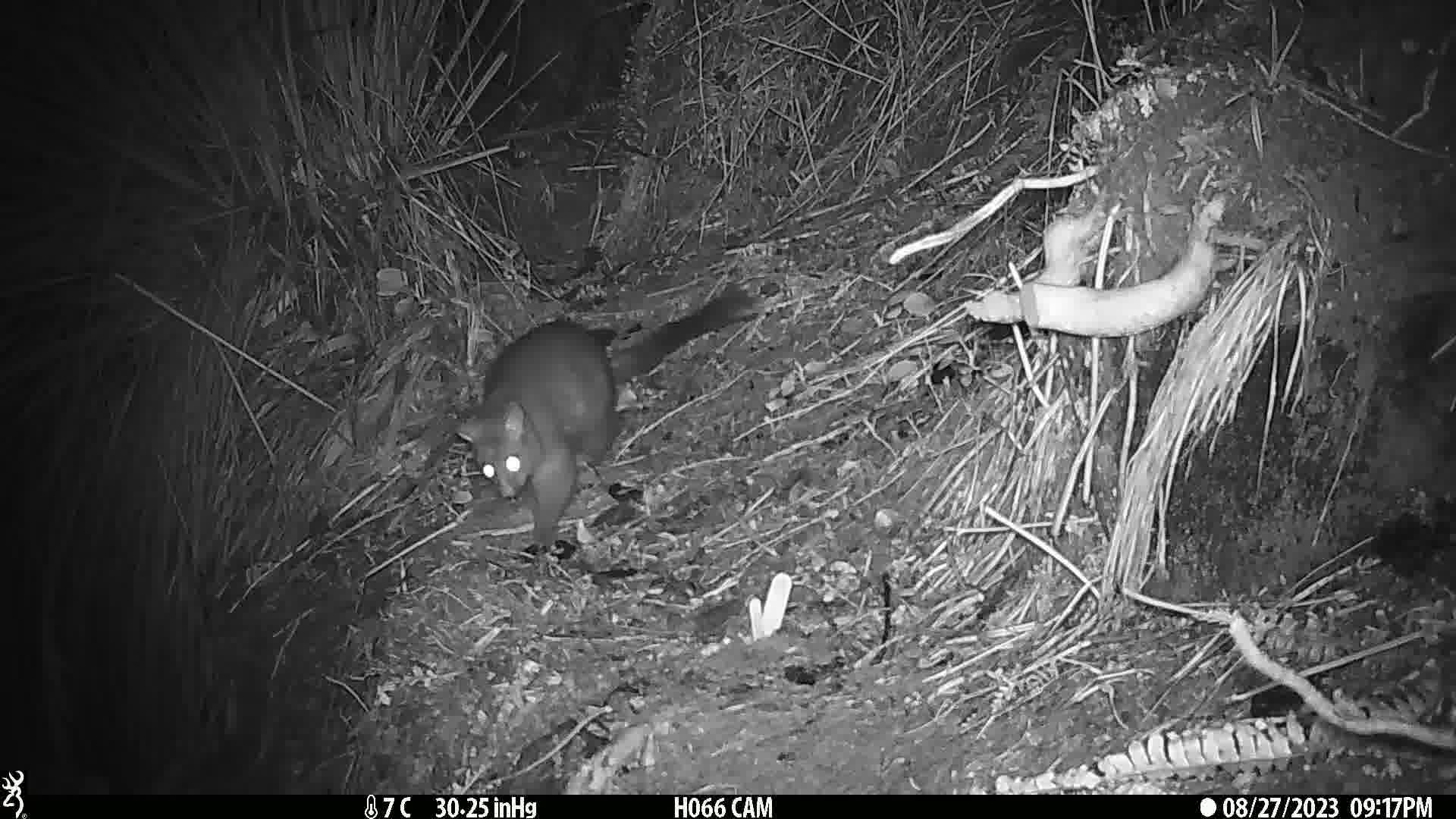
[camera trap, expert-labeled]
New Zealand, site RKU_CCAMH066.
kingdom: Animalia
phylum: Chordata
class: Mammalia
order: Diprotodontia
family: Phalangeridae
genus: Trichosurus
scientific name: Trichosurus vulpecula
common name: common brushtail possum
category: possum